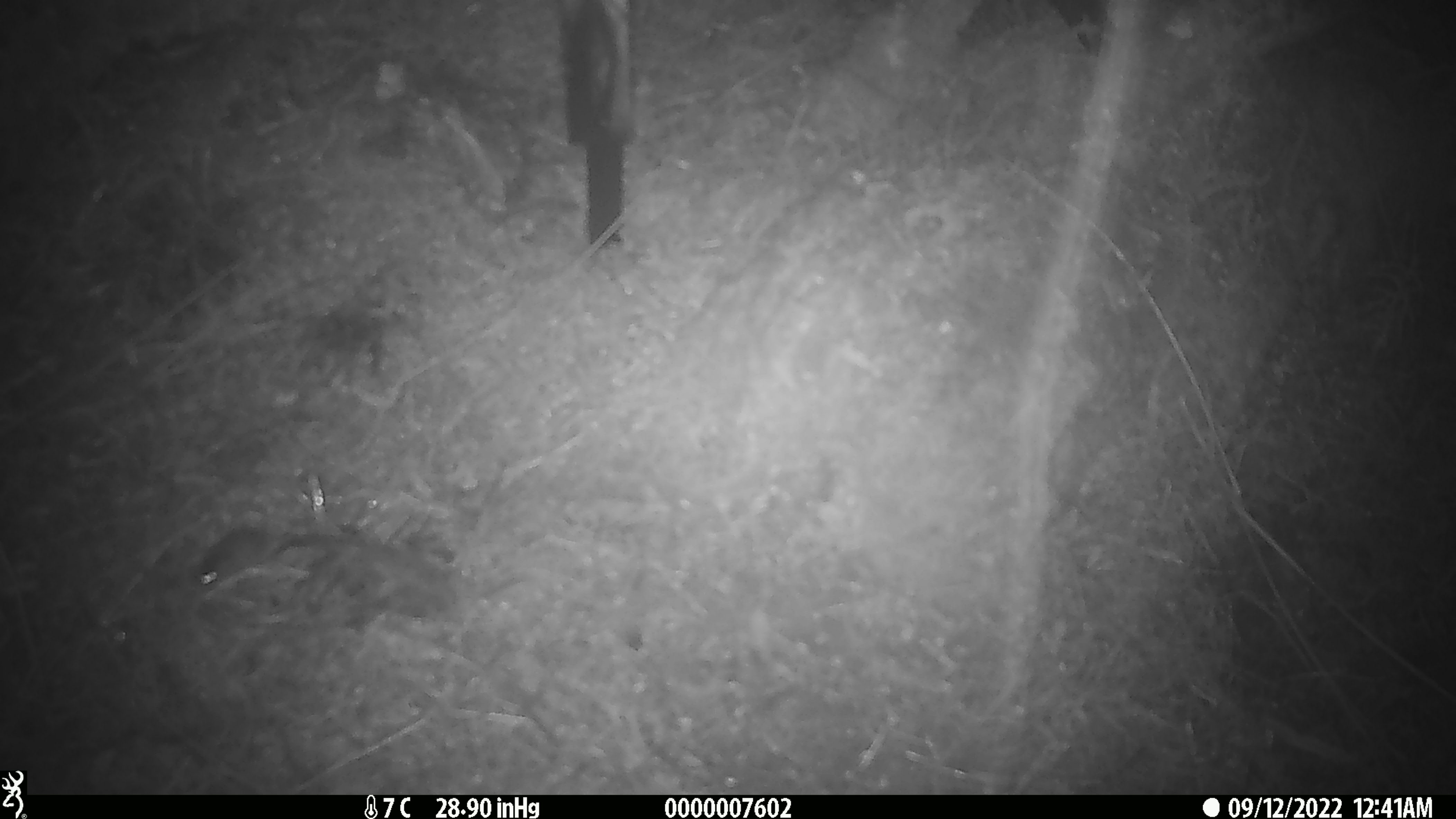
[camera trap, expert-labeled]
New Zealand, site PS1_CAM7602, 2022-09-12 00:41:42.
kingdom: Animalia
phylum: Chordata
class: Mammalia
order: Rodentia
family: Muridae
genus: Mus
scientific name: Mus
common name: mouse